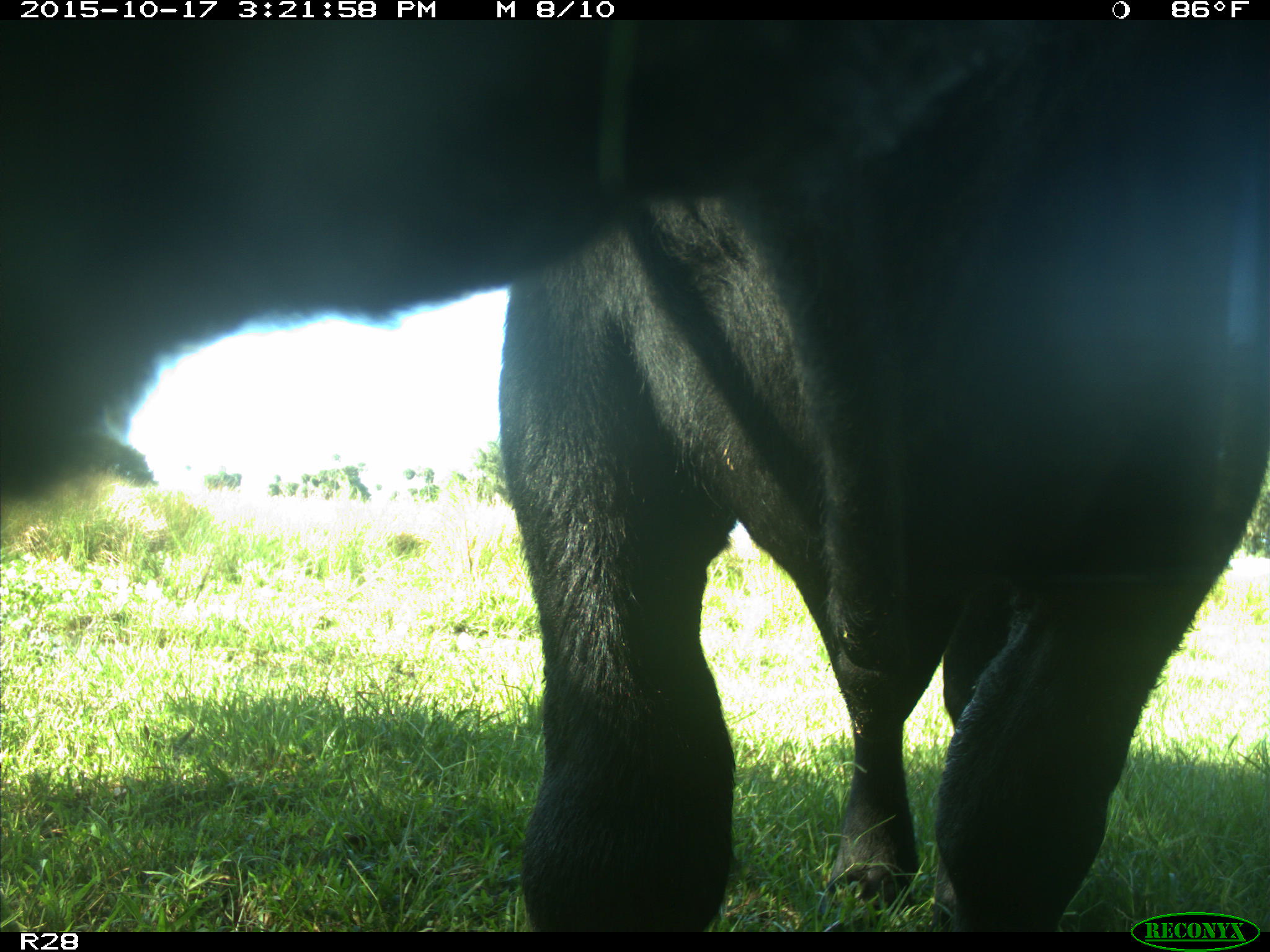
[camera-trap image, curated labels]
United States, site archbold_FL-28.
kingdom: Animalia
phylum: Chordata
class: Mammalia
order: Artiodactyla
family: Bovidae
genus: Bos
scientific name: Bos taurus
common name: domestic cow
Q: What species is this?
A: Bos taurus (domestic cow).